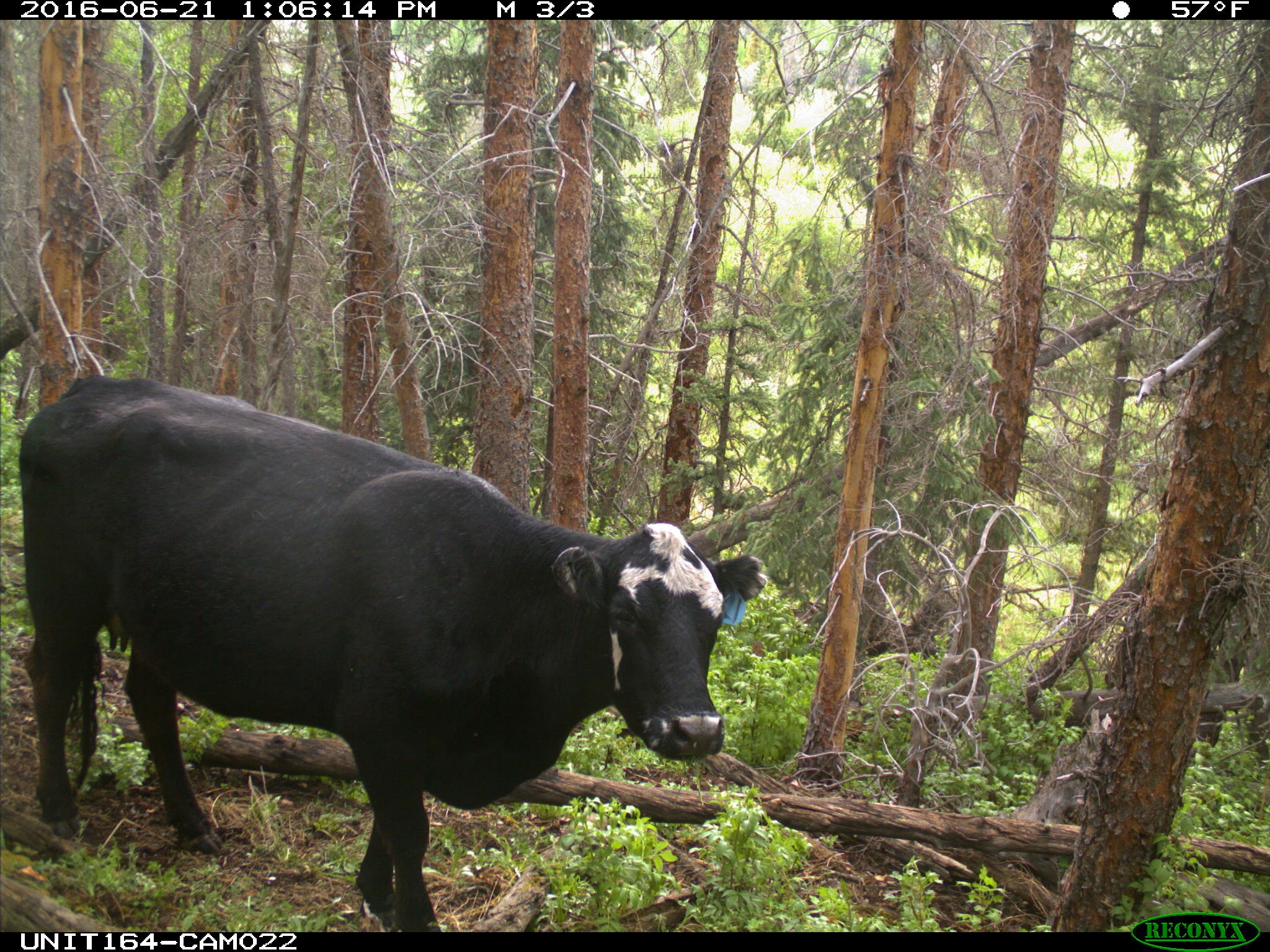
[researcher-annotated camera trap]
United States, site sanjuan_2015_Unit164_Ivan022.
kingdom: Animalia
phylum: Chordata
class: Mammalia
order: Artiodactyla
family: Bovidae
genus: Bos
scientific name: Bos taurus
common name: domestic cow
Bos taurus (domestic cow).